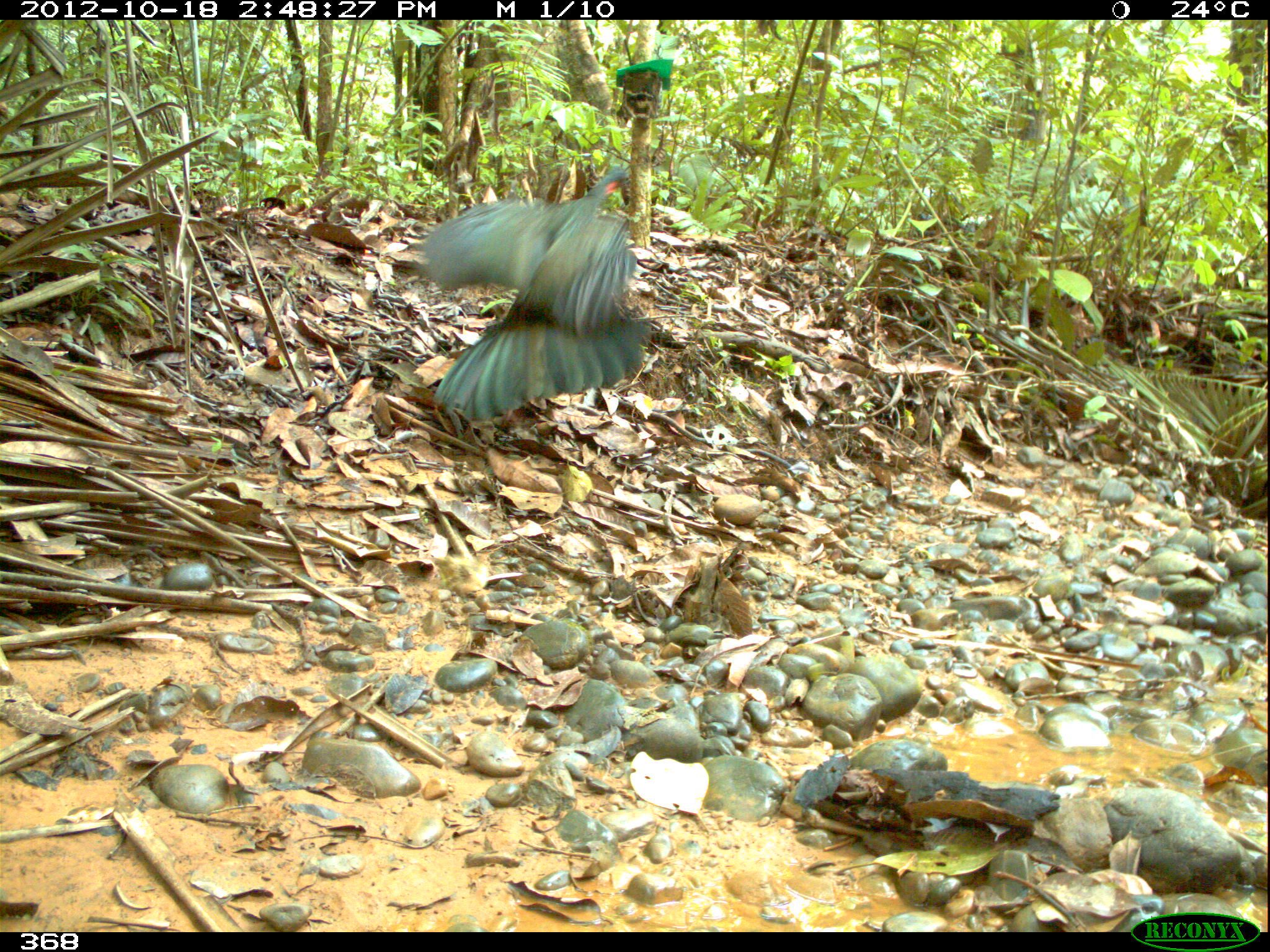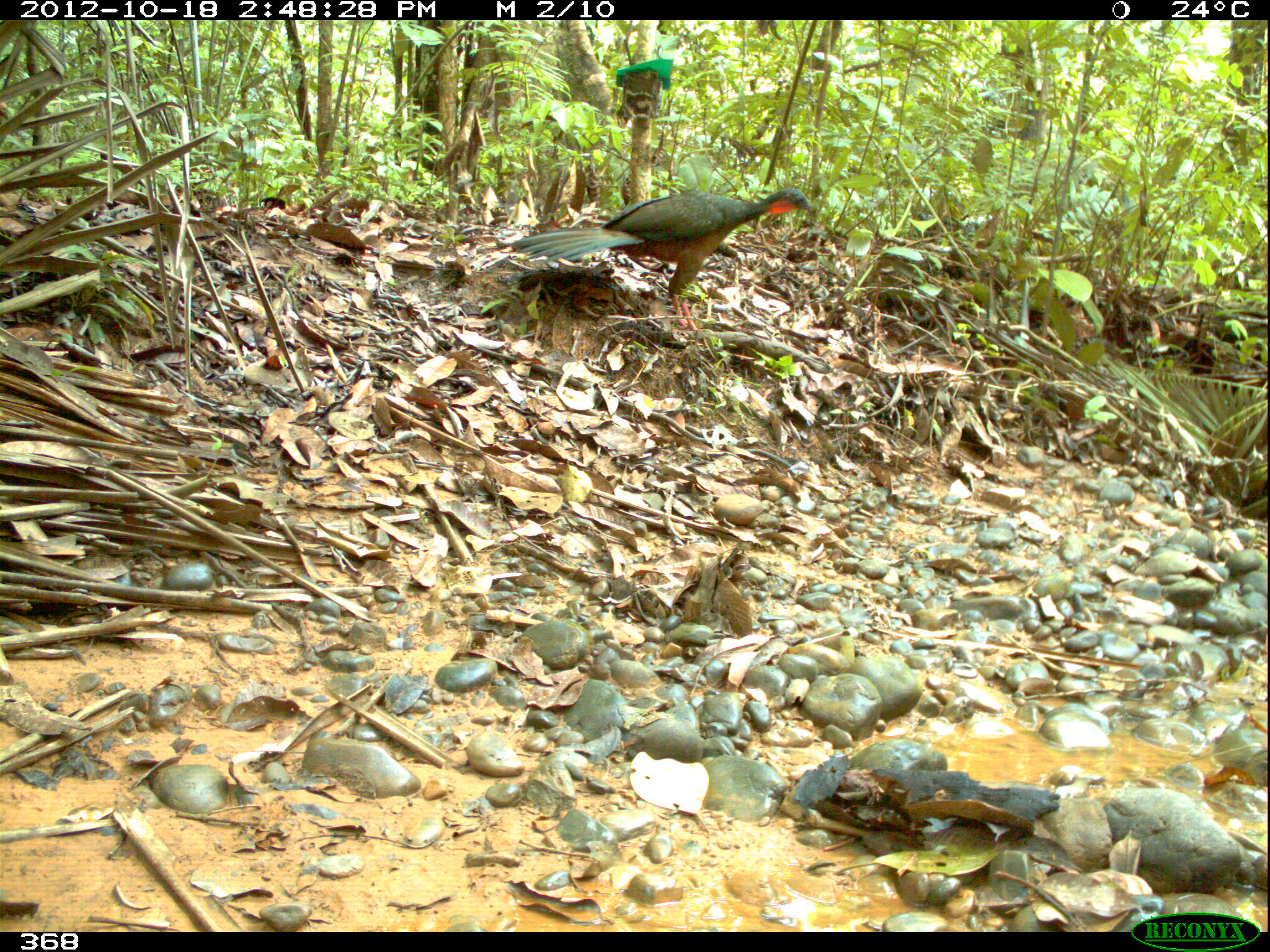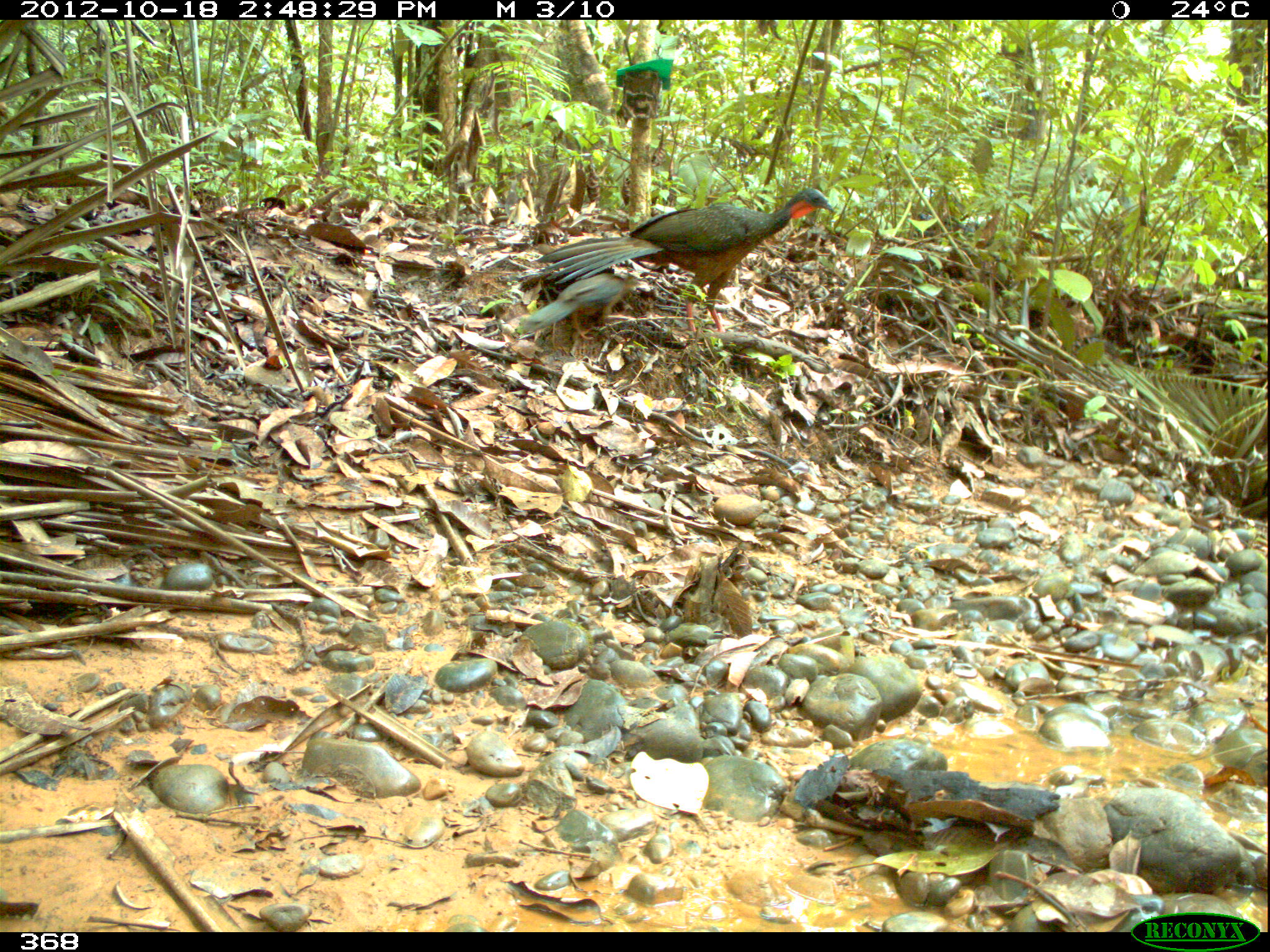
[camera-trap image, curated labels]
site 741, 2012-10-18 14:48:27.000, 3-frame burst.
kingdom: Animalia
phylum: Chordata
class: Aves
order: Galliformes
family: Cracidae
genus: Penelope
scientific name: Penelope jacquacu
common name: spix's guan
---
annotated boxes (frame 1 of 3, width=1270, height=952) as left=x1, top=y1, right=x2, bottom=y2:
penelope jacquacu: left=419, top=165, right=652, bottom=419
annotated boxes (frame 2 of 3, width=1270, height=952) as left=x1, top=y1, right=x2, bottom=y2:
penelope jacquacu: left=512, top=188, right=813, bottom=331